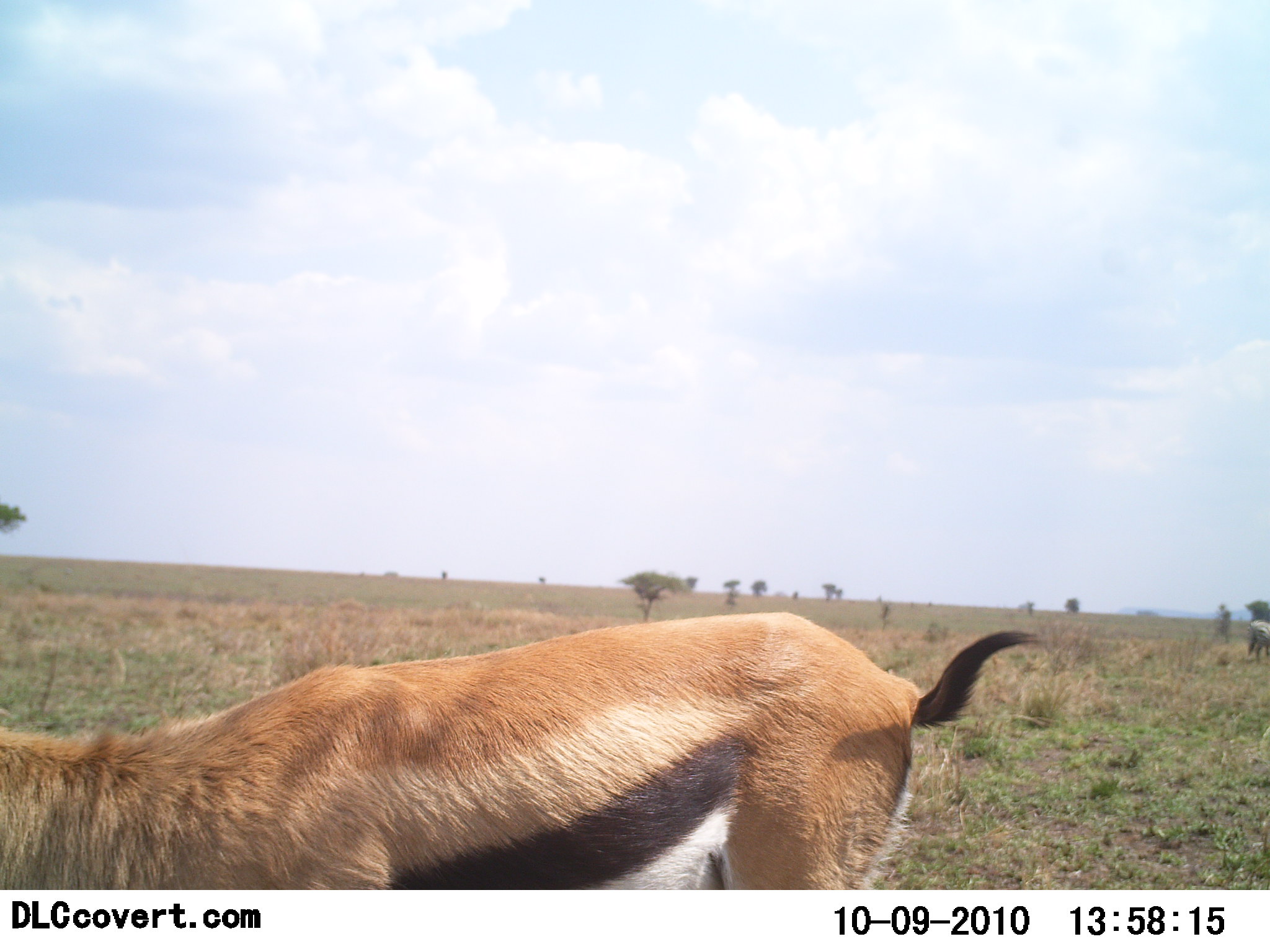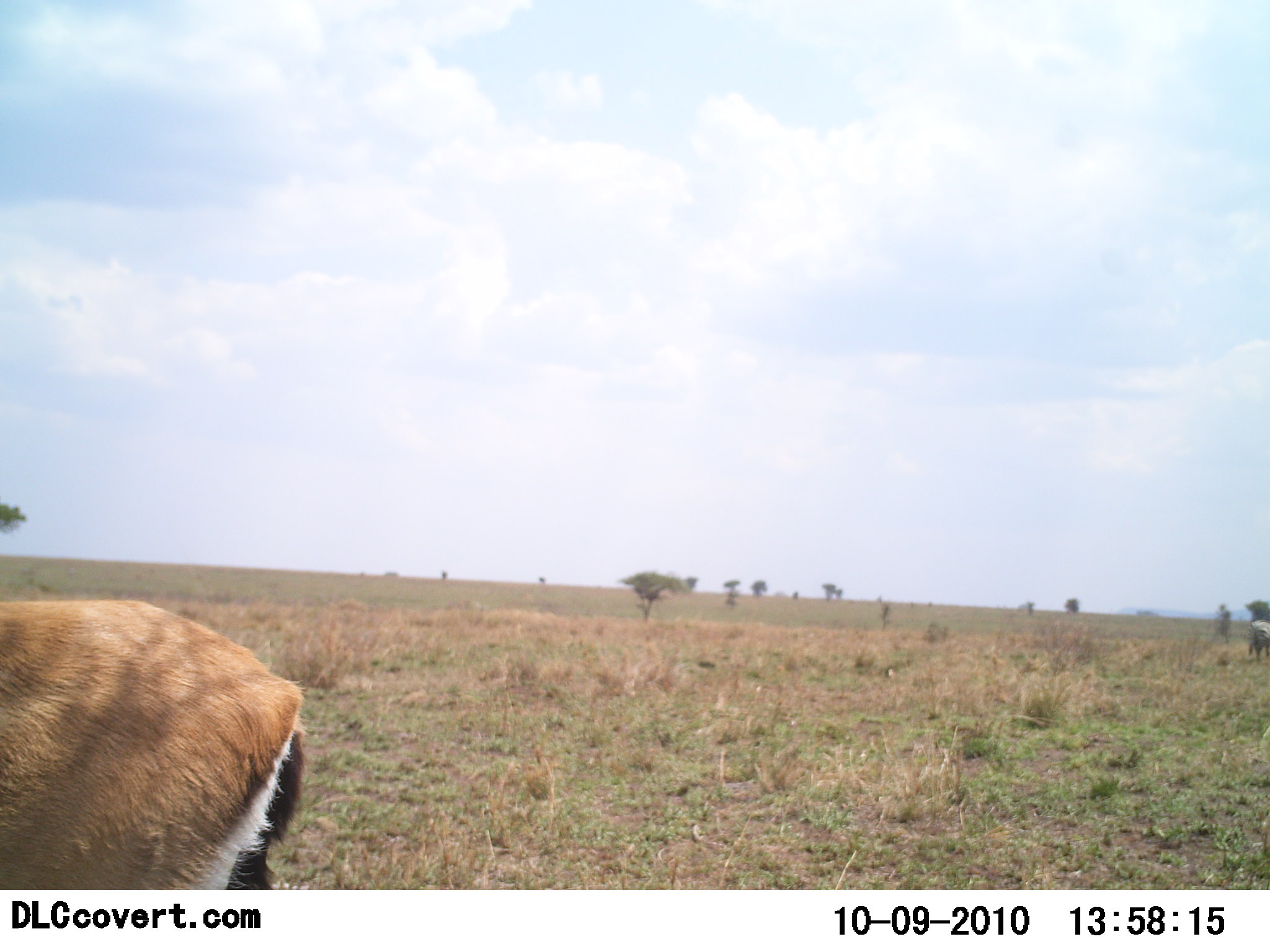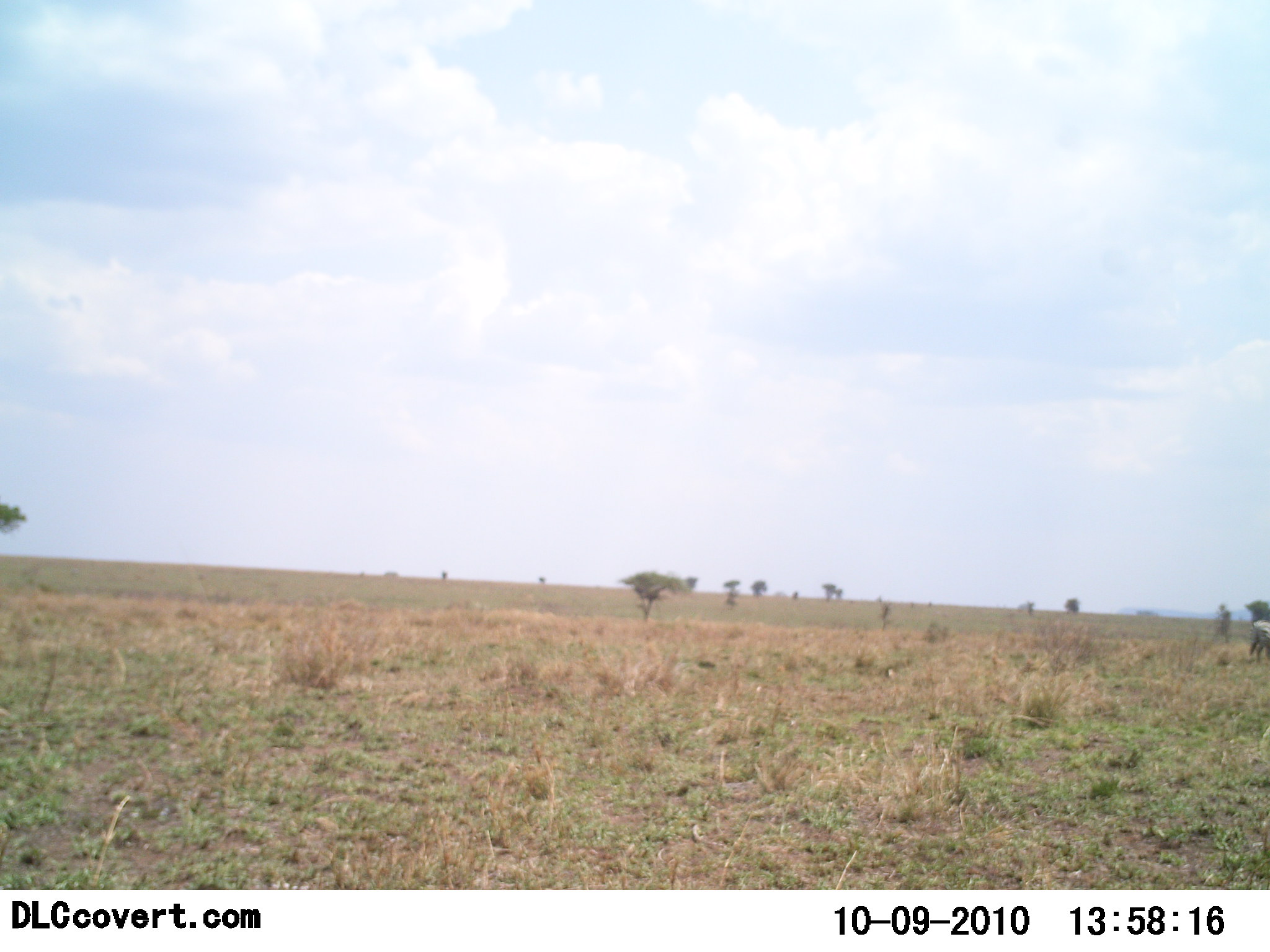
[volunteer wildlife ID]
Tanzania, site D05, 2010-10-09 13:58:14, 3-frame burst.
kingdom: Animalia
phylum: Chordata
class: Mammalia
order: Artiodactyla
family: Bovidae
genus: Eudorcas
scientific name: Eudorcas thomsonii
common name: thomson's gazelle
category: gazellethomsons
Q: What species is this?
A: Gazellethomsons (thomson's gazelle) (Eudorcas thomsonii).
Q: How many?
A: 1.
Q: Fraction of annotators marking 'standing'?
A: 17%.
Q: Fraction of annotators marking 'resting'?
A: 0%.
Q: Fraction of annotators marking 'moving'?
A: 78%.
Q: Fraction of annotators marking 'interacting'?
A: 0%.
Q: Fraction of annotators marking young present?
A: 0%.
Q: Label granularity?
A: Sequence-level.